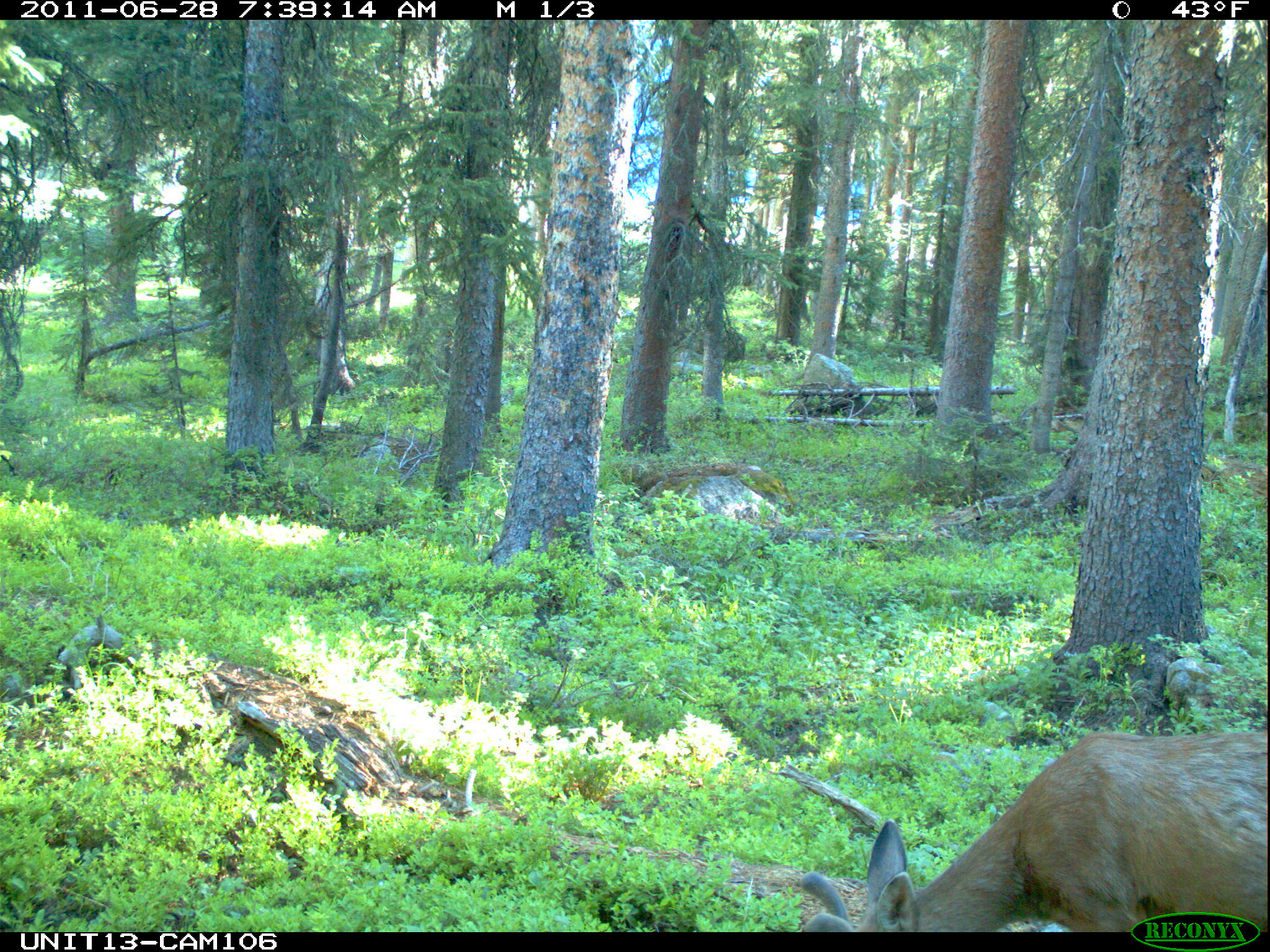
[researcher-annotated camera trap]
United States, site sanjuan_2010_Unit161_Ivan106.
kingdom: Animalia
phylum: Chordata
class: Mammalia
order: Artiodactyla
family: Cervidae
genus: Odocoileus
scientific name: Odocoileus hemionus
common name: mule deer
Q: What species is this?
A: Odocoileus hemionus (mule deer).